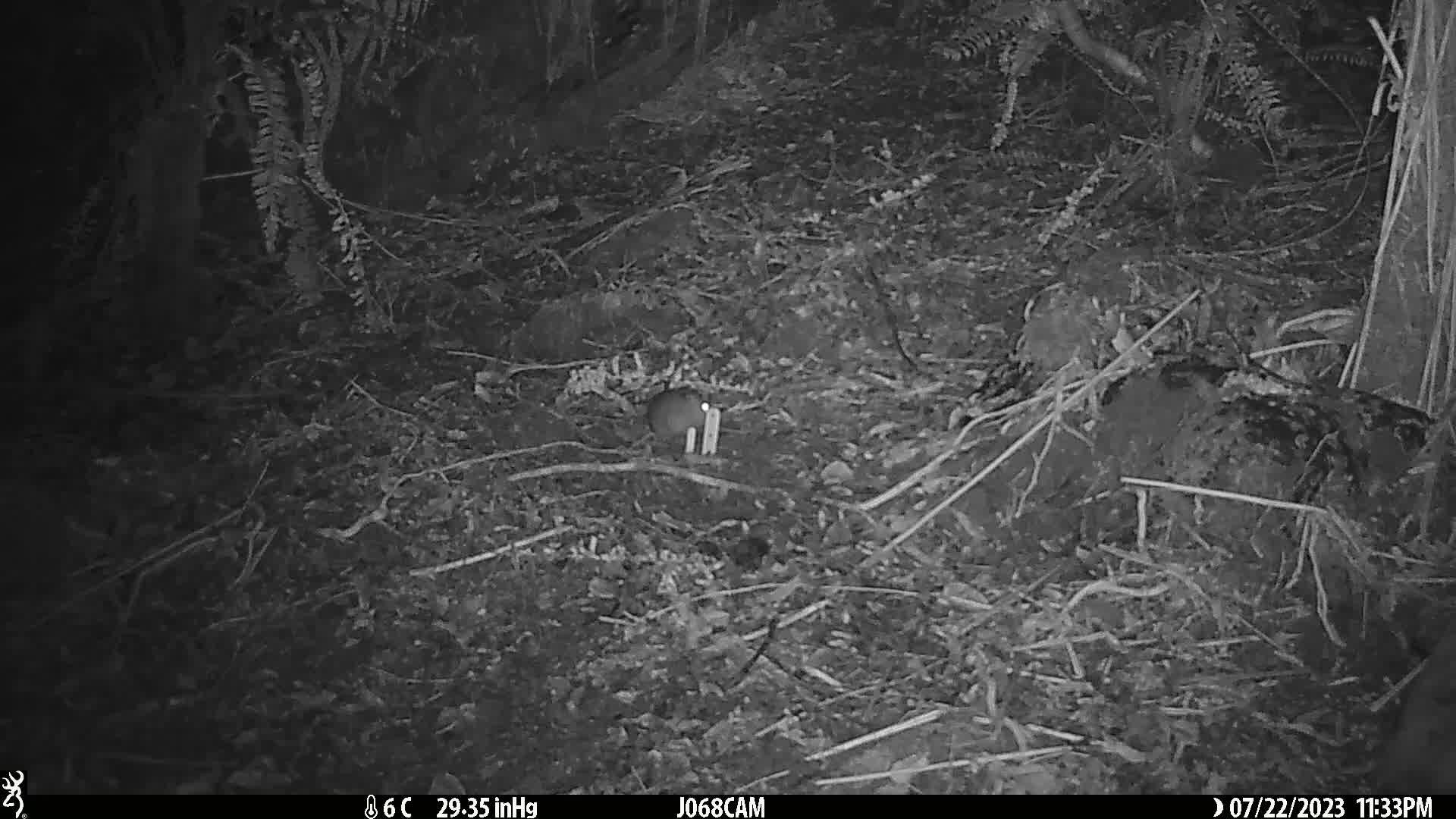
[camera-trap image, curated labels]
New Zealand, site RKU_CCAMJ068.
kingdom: Animalia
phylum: Chordata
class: Mammalia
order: Rodentia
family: Muridae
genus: Rattus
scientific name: Rattus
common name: rat